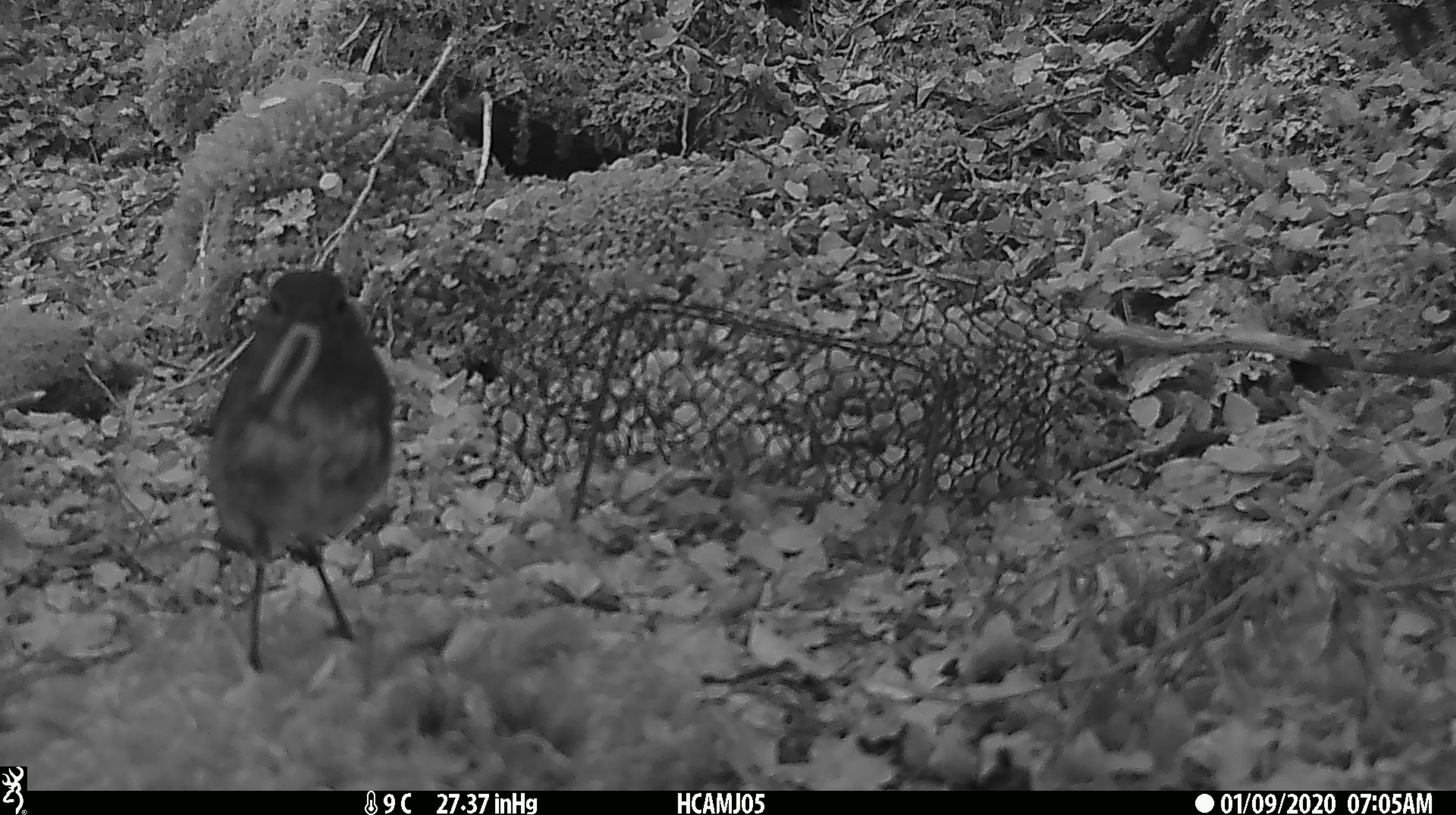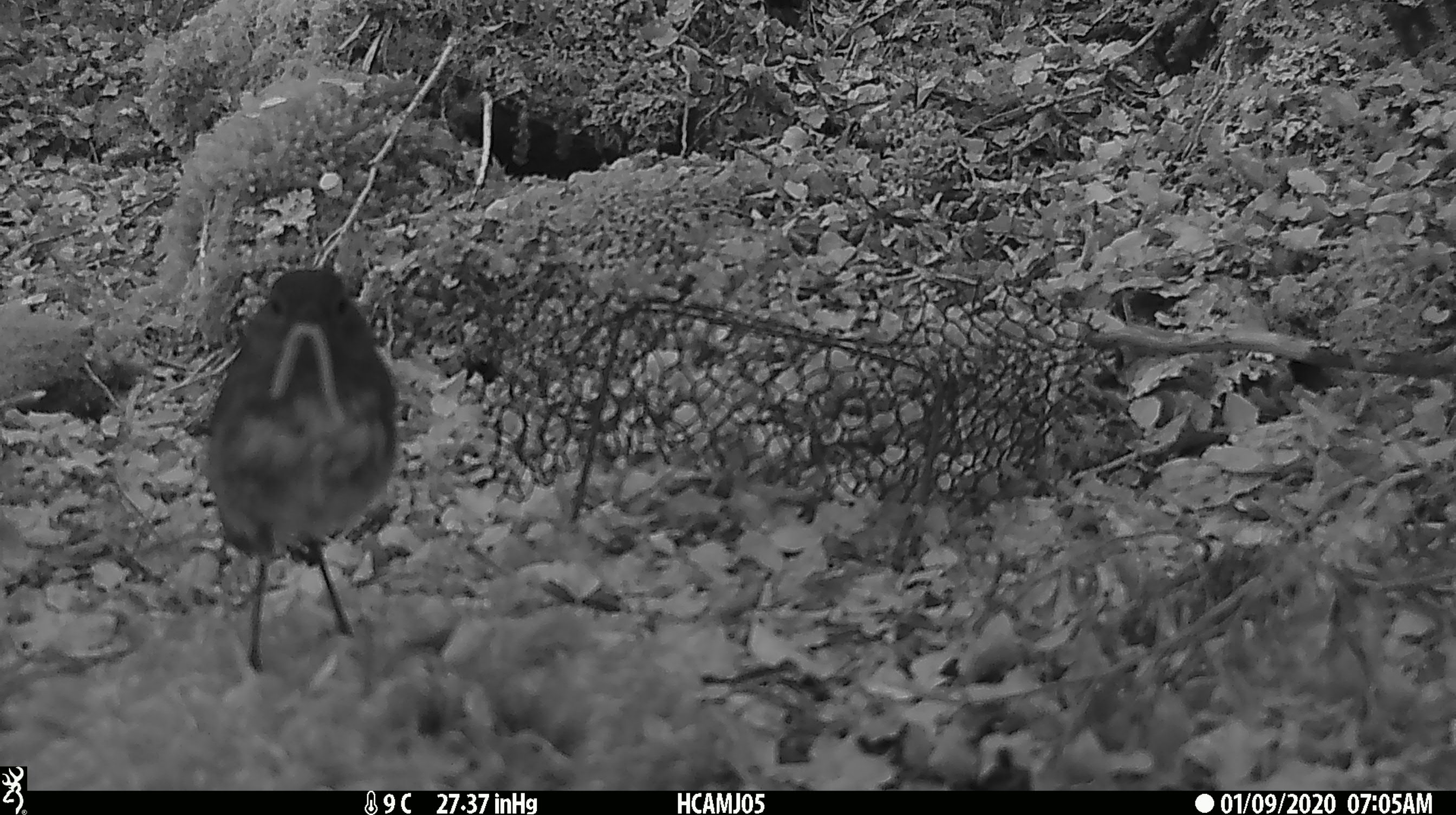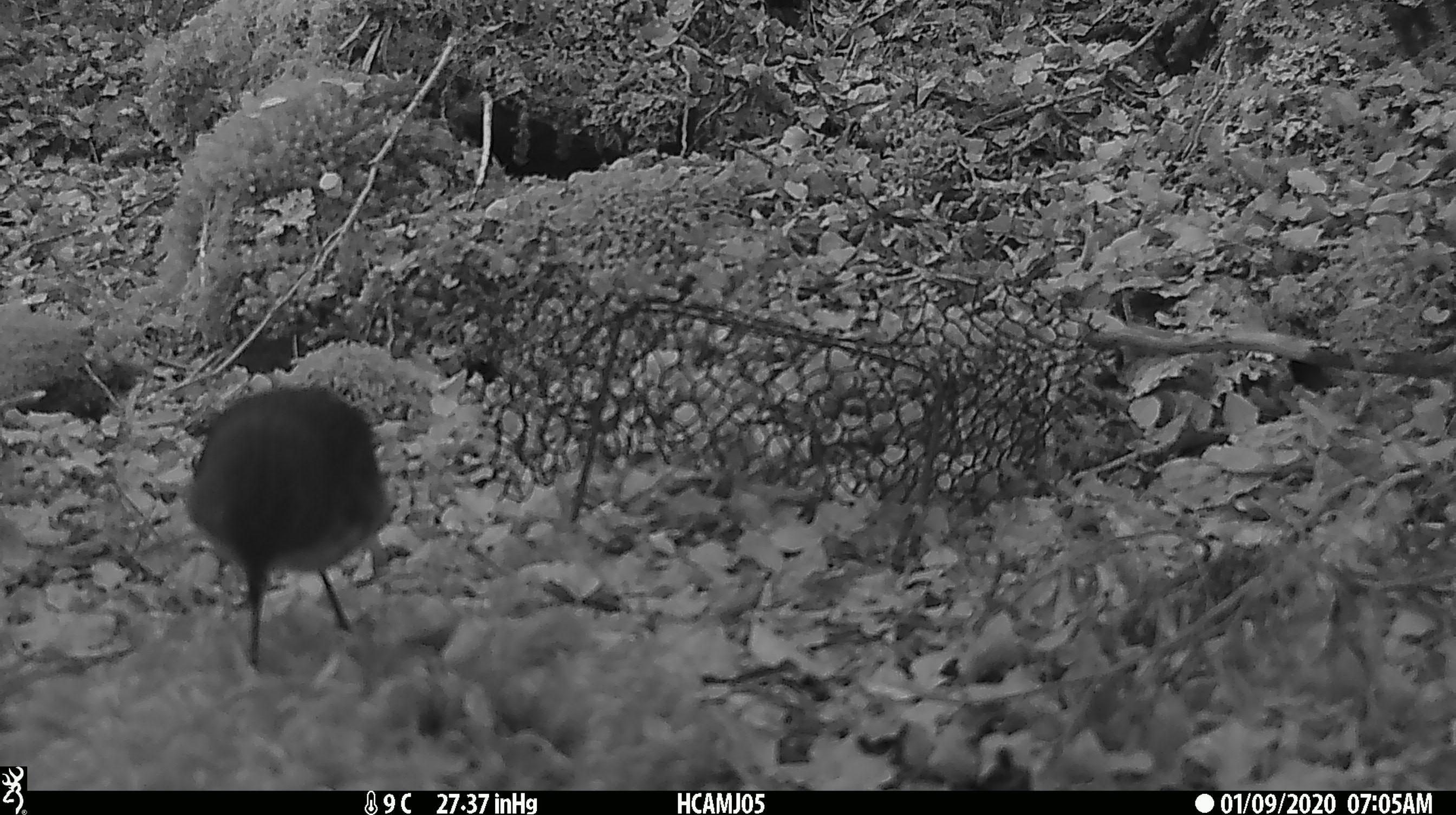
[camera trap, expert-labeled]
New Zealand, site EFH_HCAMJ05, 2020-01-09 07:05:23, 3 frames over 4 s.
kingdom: Animalia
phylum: Chordata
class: Aves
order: Passeriformes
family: Petroicidae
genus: Petroica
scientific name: Petroica australis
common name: new zealand robin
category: robin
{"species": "robin (new zealand robin) (Petroica australis)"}